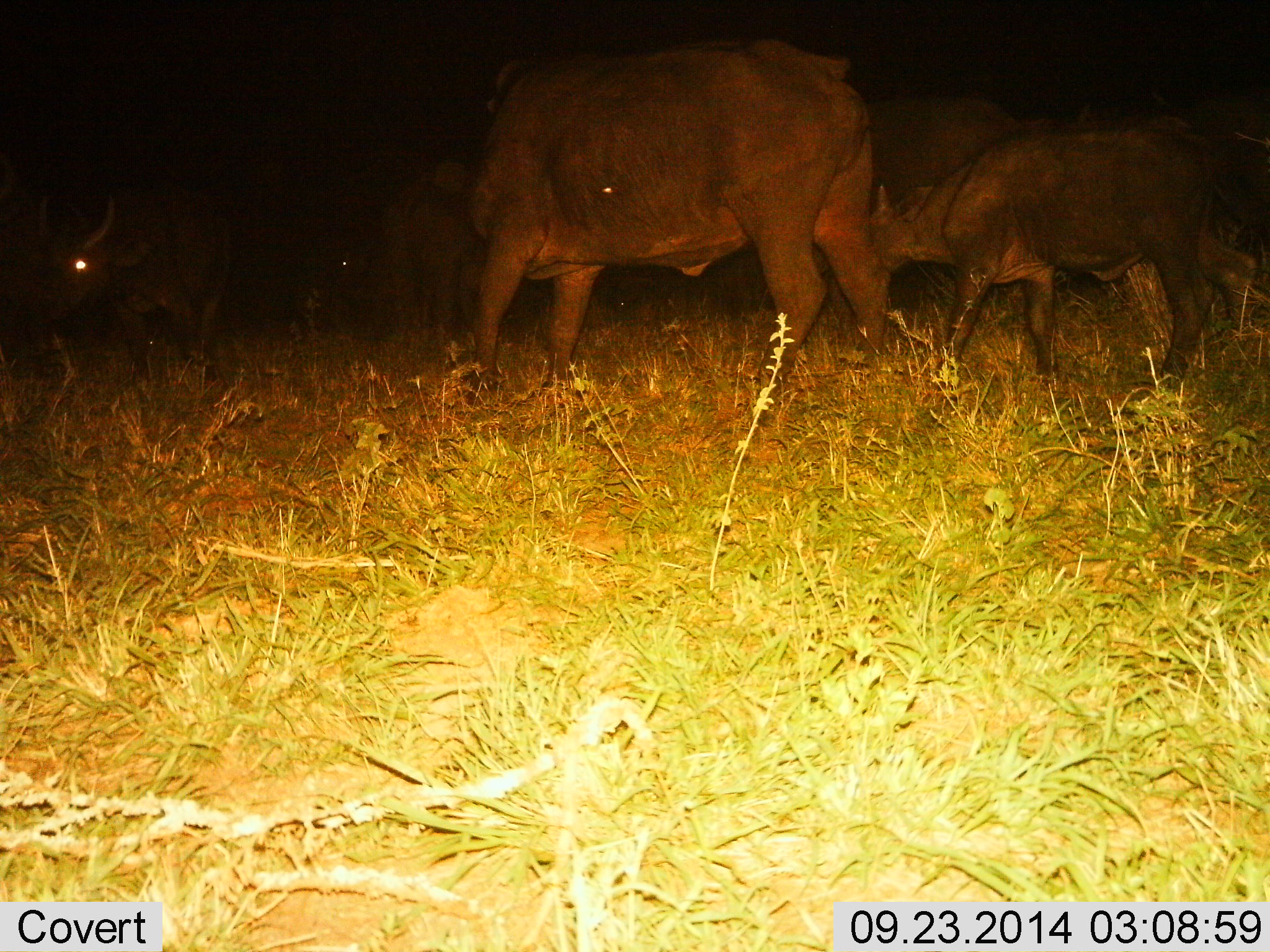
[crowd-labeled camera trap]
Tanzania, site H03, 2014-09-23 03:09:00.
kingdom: Animalia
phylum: Chordata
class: Mammalia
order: Artiodactyla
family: Bovidae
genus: Syncerus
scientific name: Syncerus caffer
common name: cape buffalo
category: buffalo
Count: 5.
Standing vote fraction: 40%.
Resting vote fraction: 0%.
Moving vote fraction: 60%.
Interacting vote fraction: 0%.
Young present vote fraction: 80%.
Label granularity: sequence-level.